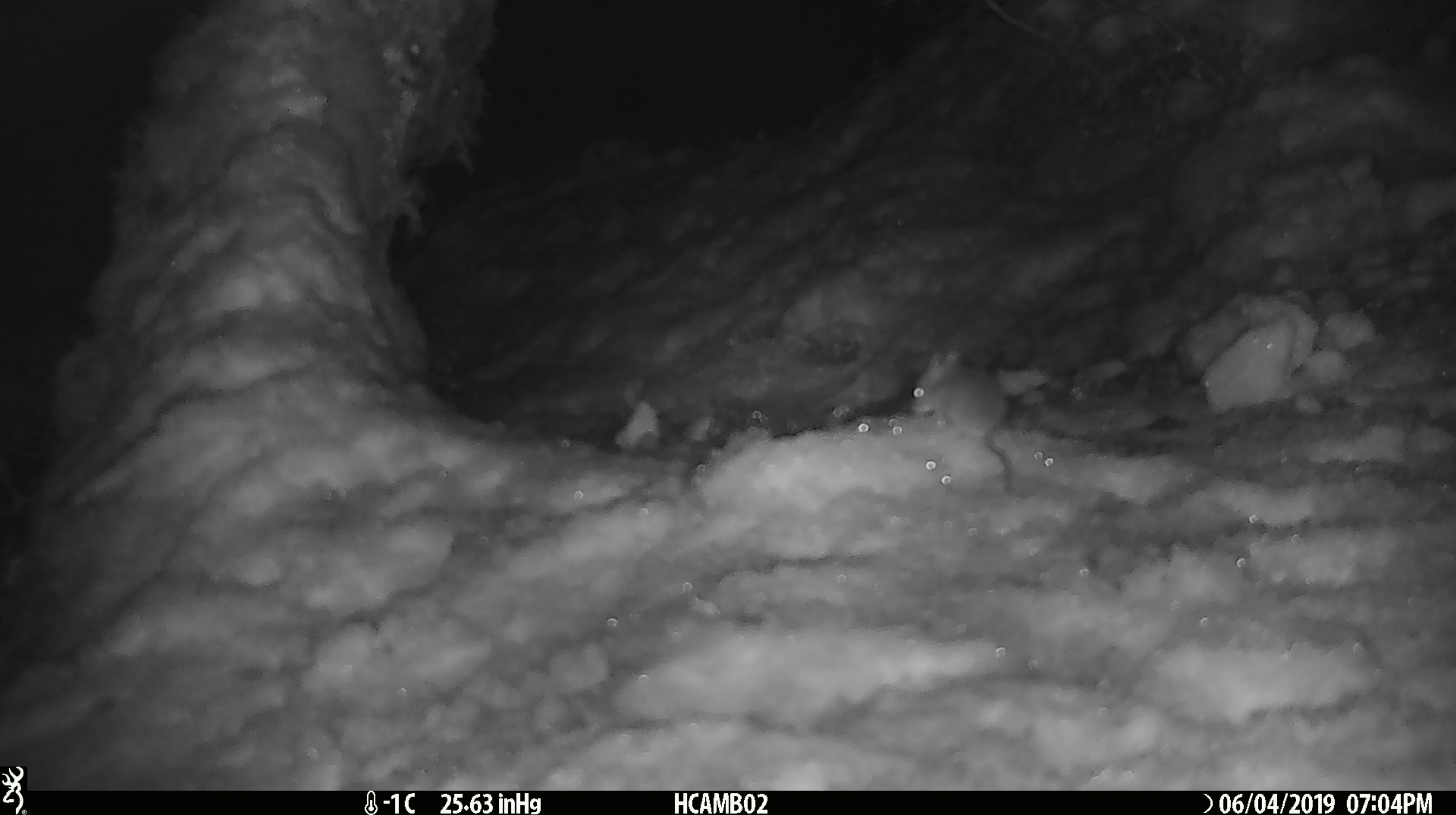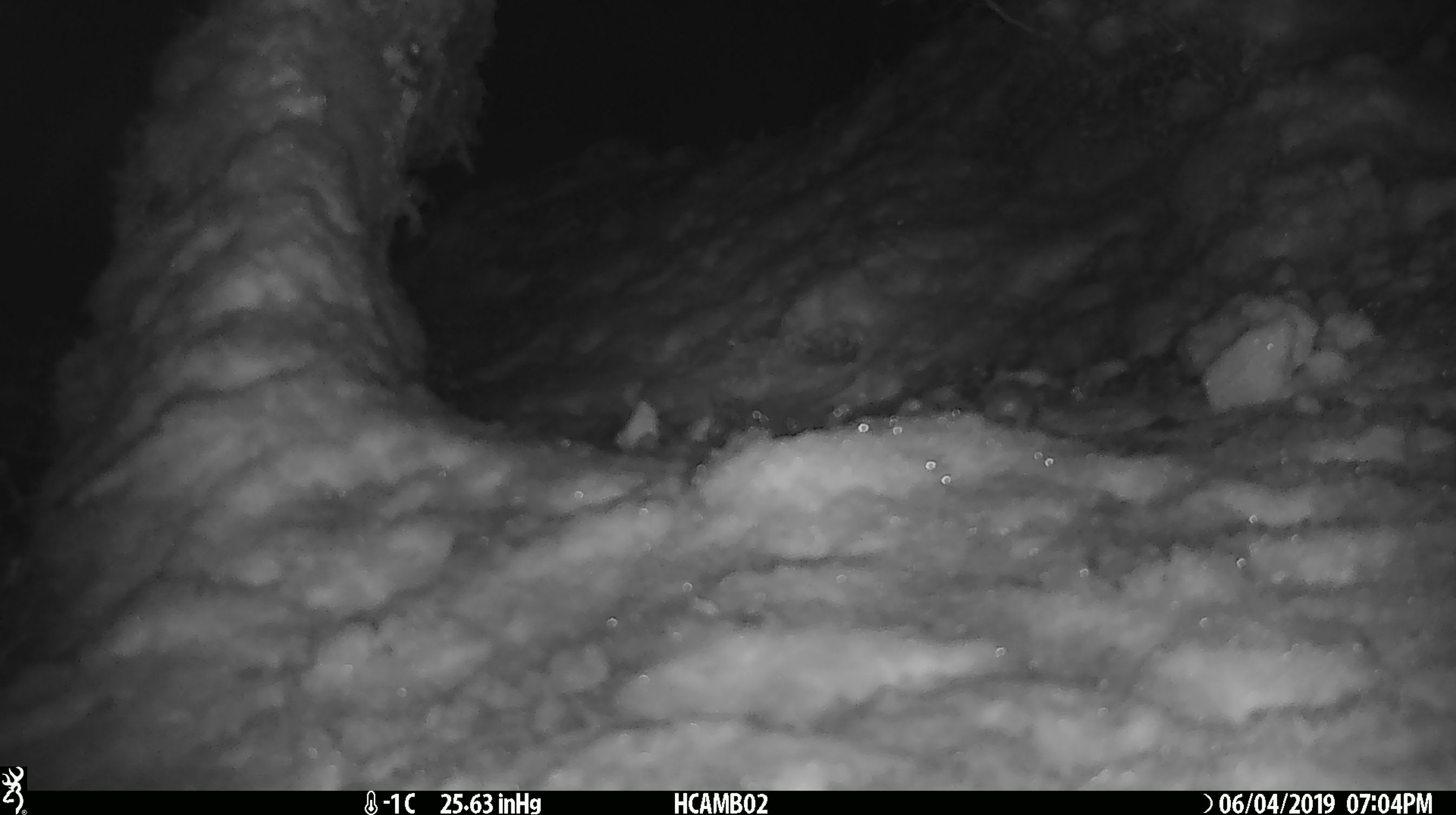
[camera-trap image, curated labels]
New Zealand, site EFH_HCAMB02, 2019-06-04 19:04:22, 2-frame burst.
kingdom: Animalia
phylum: Chordata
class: Mammalia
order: Rodentia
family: Muridae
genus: Mus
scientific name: Mus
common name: mouse